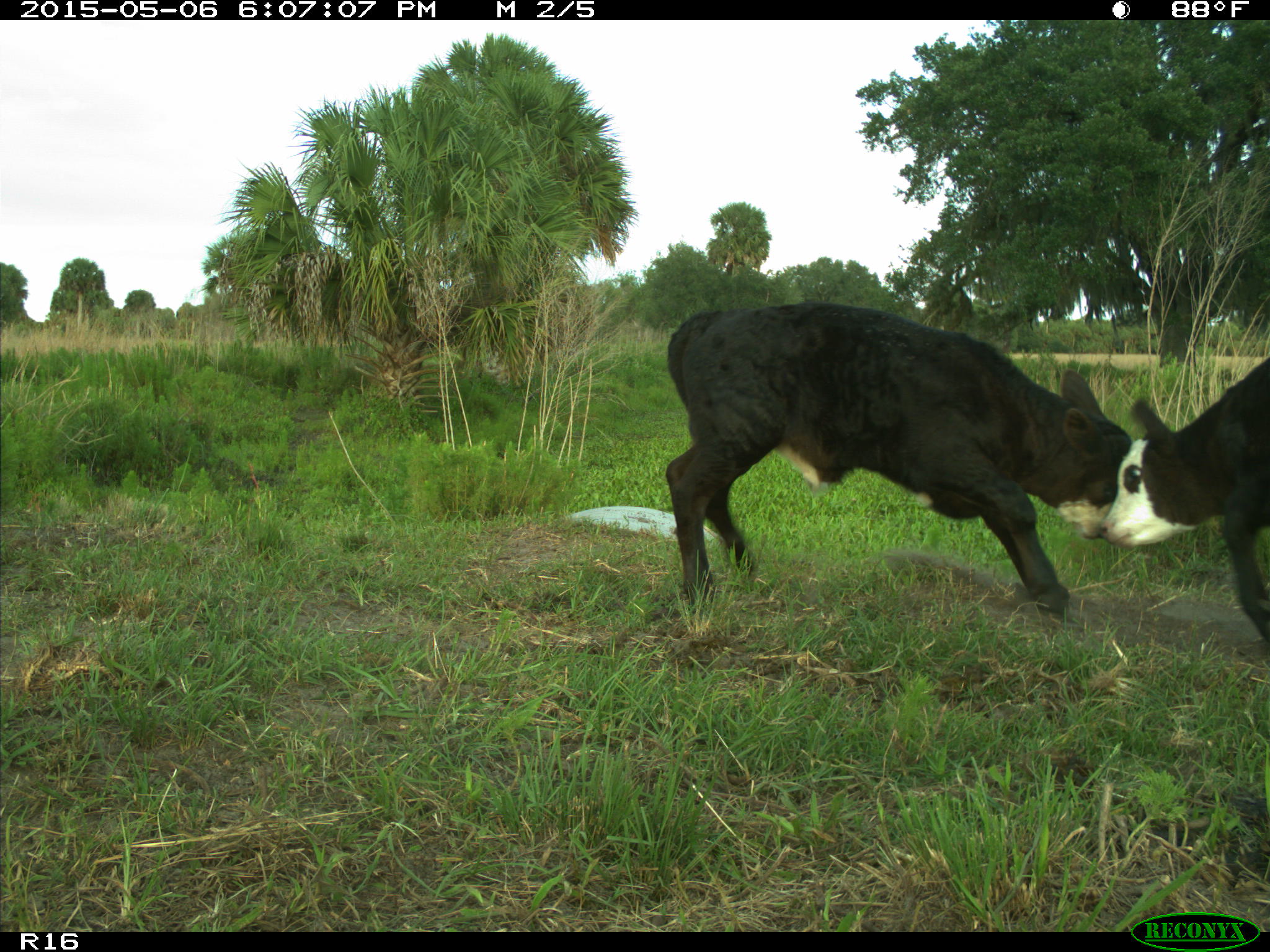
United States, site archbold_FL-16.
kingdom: Animalia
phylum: Chordata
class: Mammalia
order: Artiodactyla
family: Bovidae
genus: Bos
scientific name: Bos taurus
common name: domestic cow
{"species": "Bos taurus (domestic cow)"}